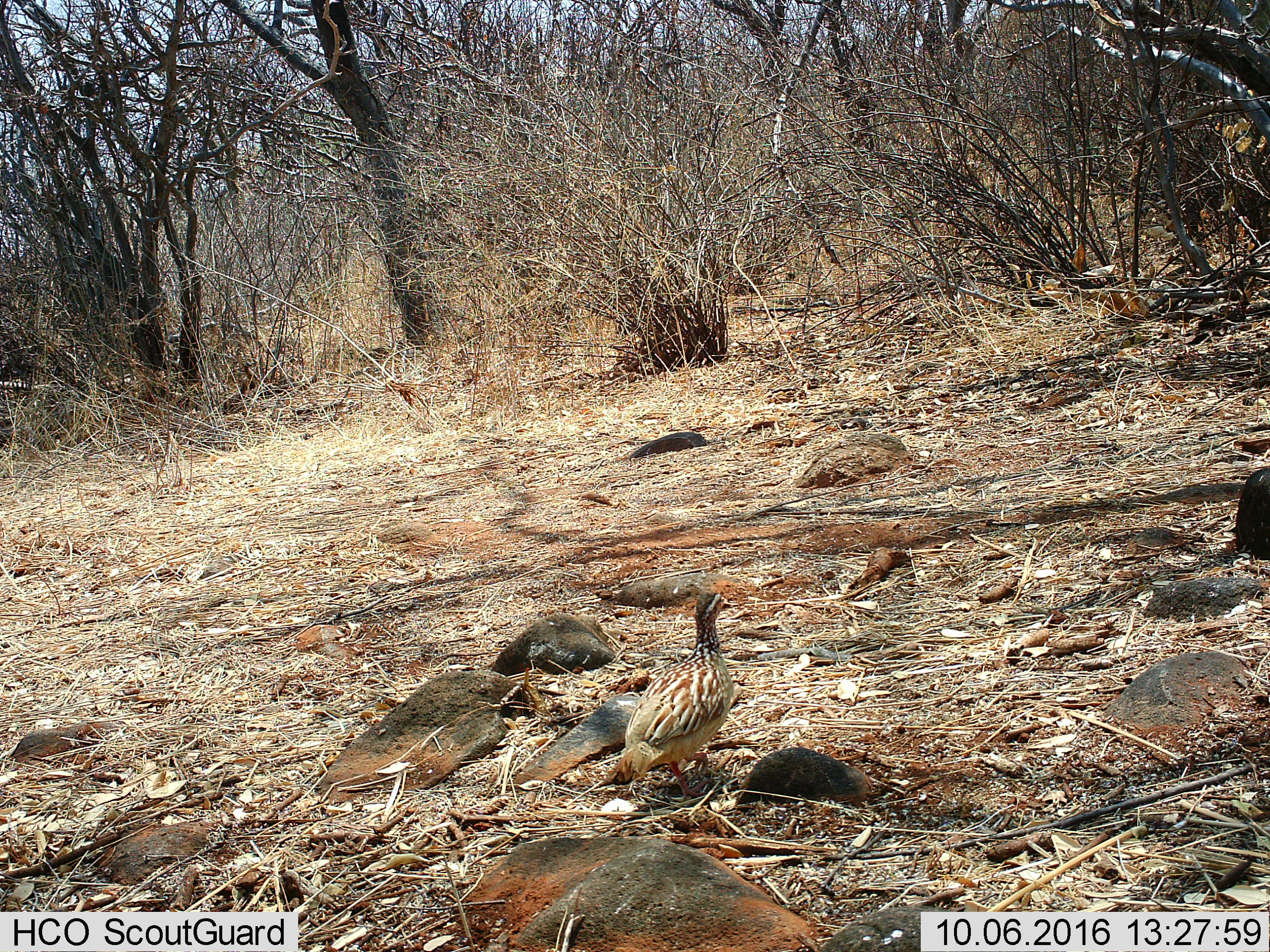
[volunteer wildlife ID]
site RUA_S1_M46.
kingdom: Animalia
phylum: Chordata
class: Aves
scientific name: Aves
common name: bird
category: birdother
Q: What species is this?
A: Birdother (bird) (Aves).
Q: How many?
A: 1.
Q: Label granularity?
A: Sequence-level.